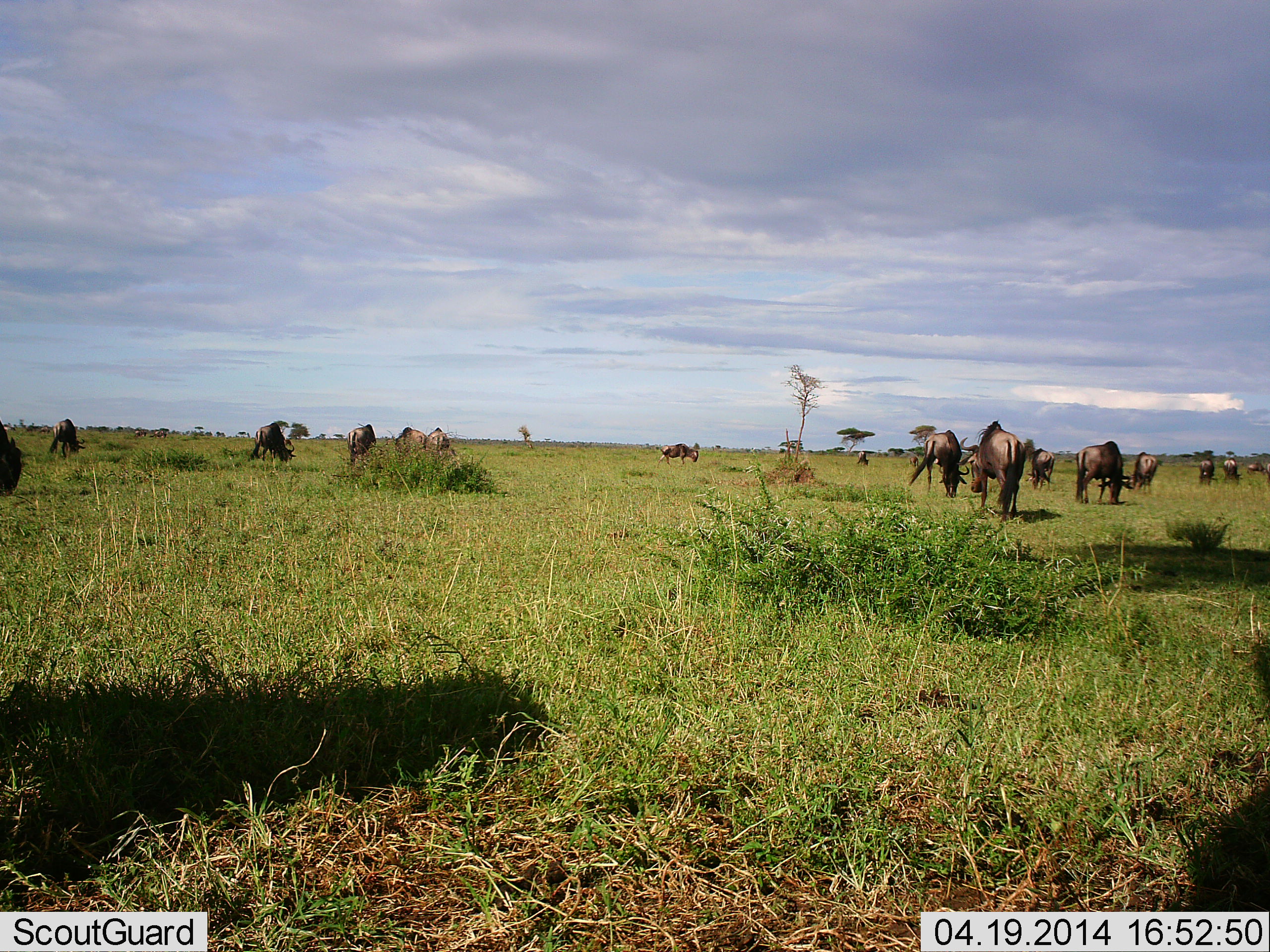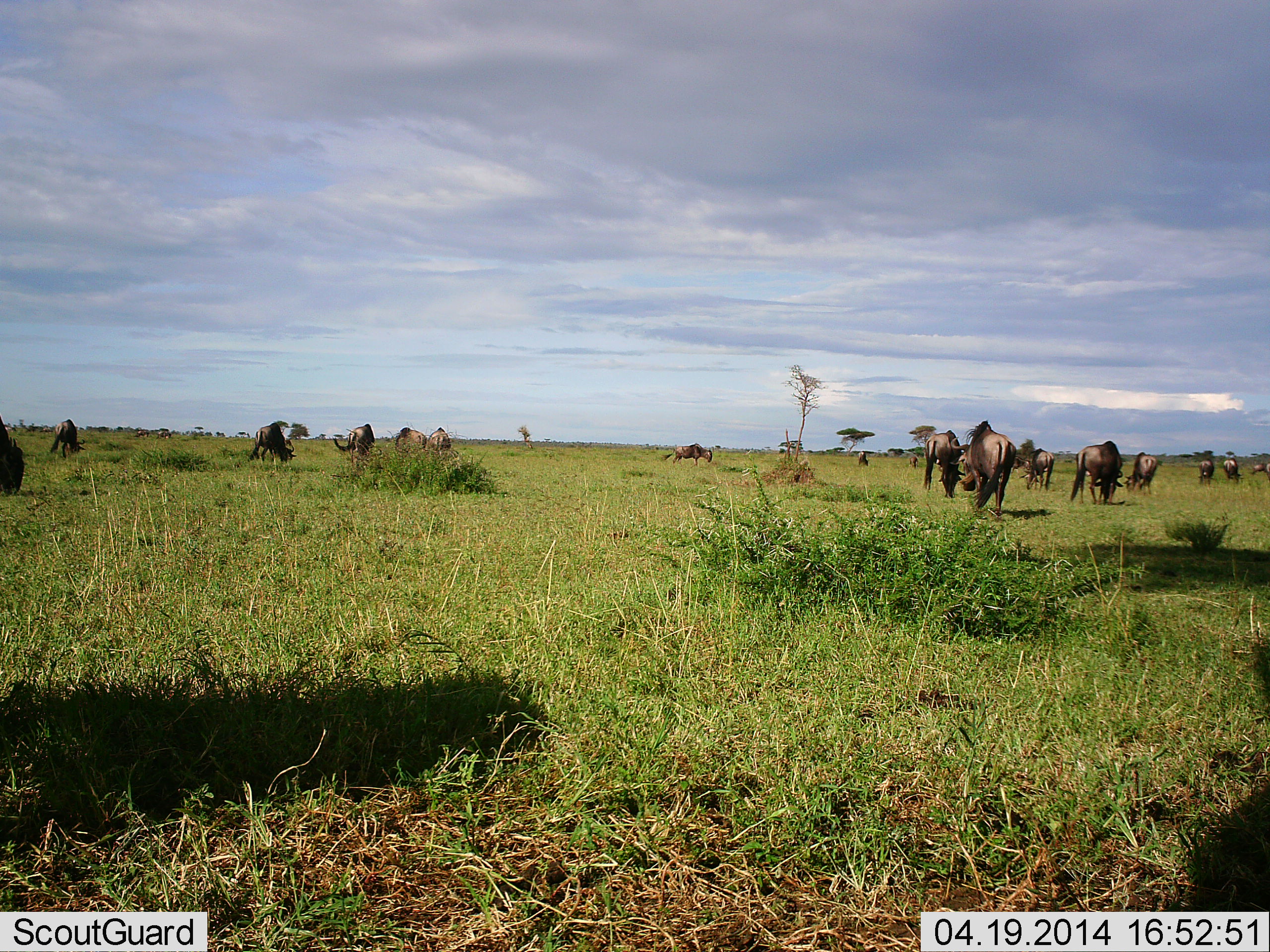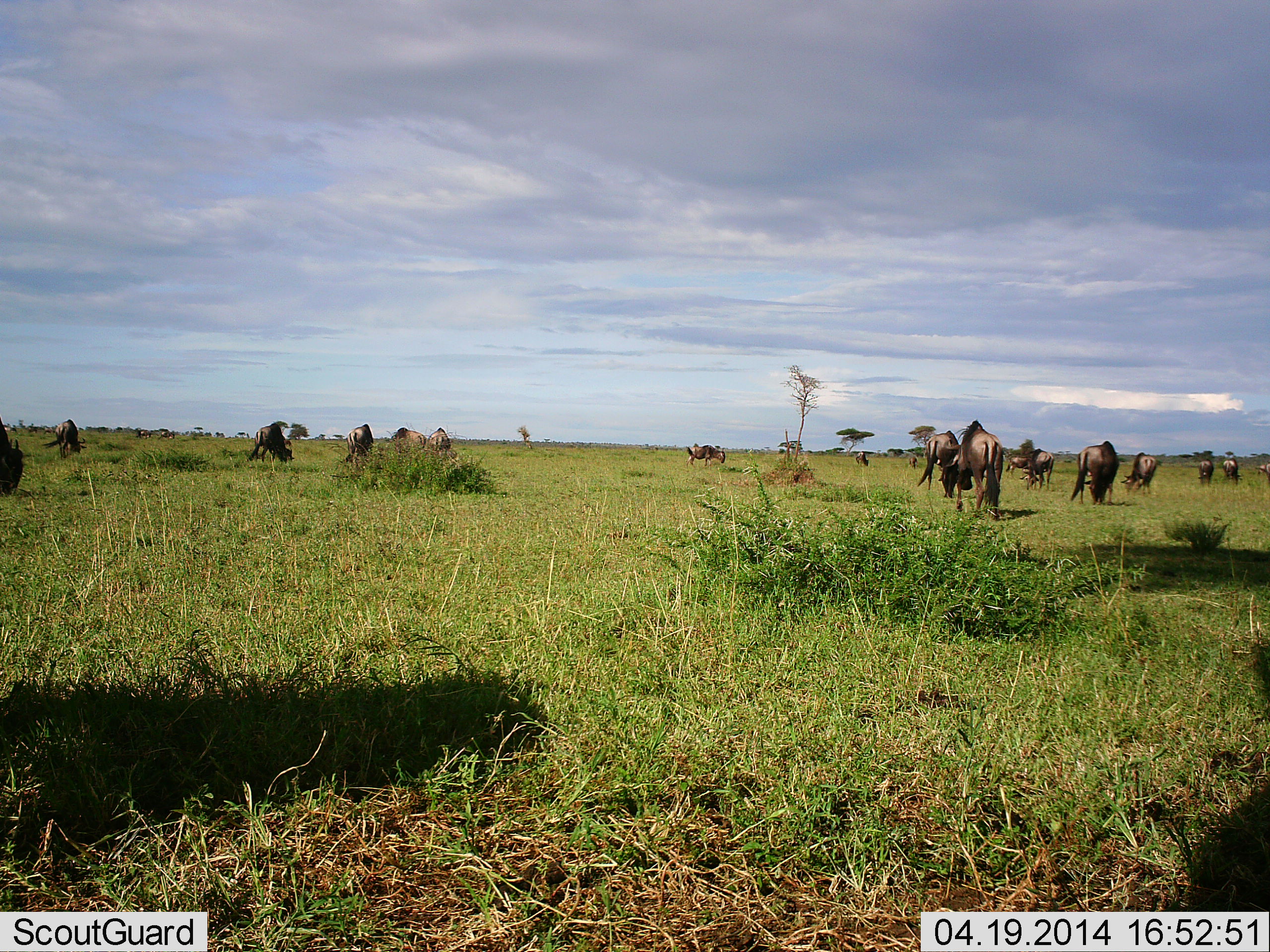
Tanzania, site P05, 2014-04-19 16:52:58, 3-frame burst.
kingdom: Animalia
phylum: Chordata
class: Mammalia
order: Artiodactyla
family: Bovidae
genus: Connochaetes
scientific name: Connochaetes taurinus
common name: blue wildebeest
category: wildebeest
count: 11-50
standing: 45%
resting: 7%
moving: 45%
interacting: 0%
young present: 0%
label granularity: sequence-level